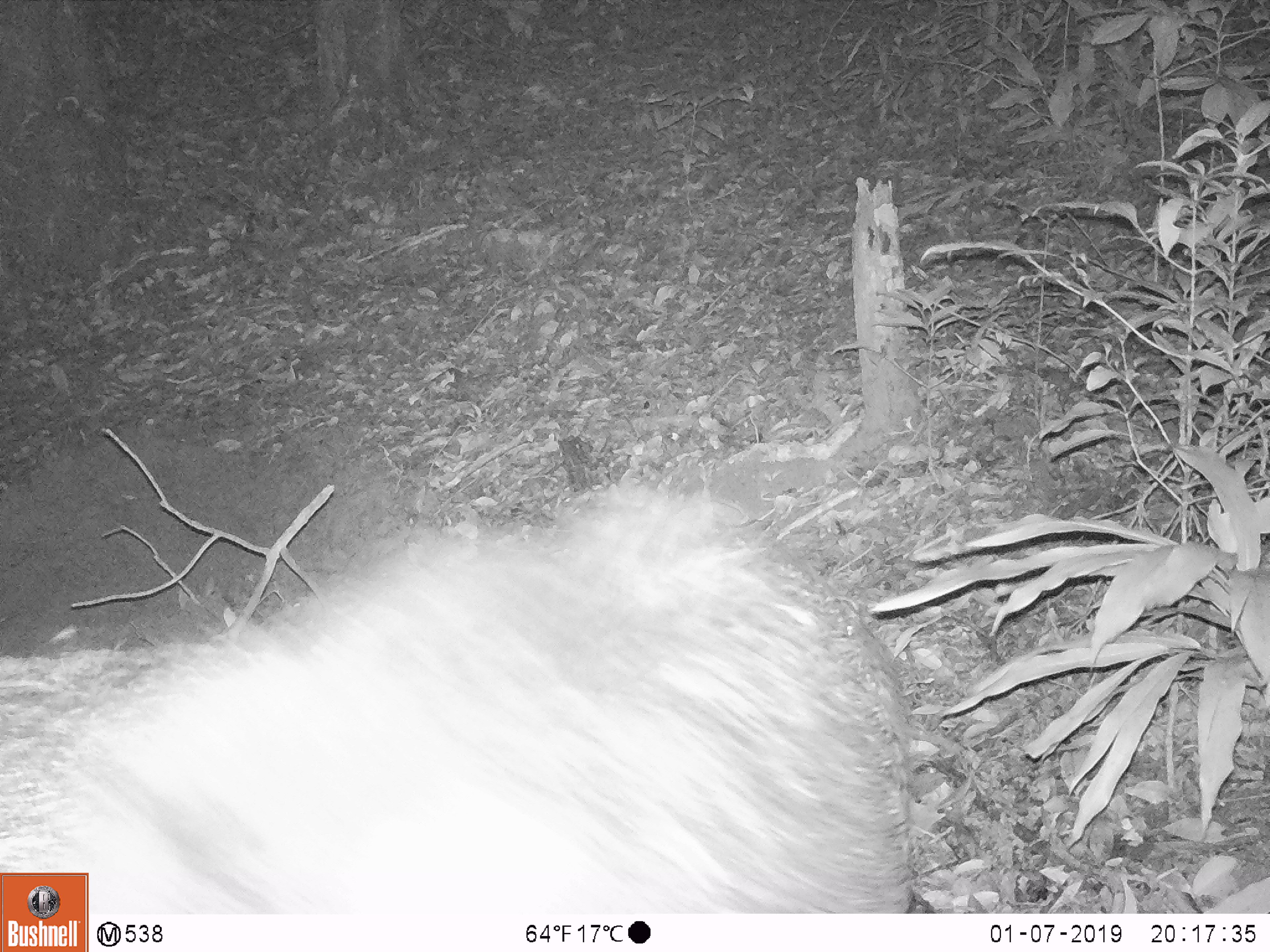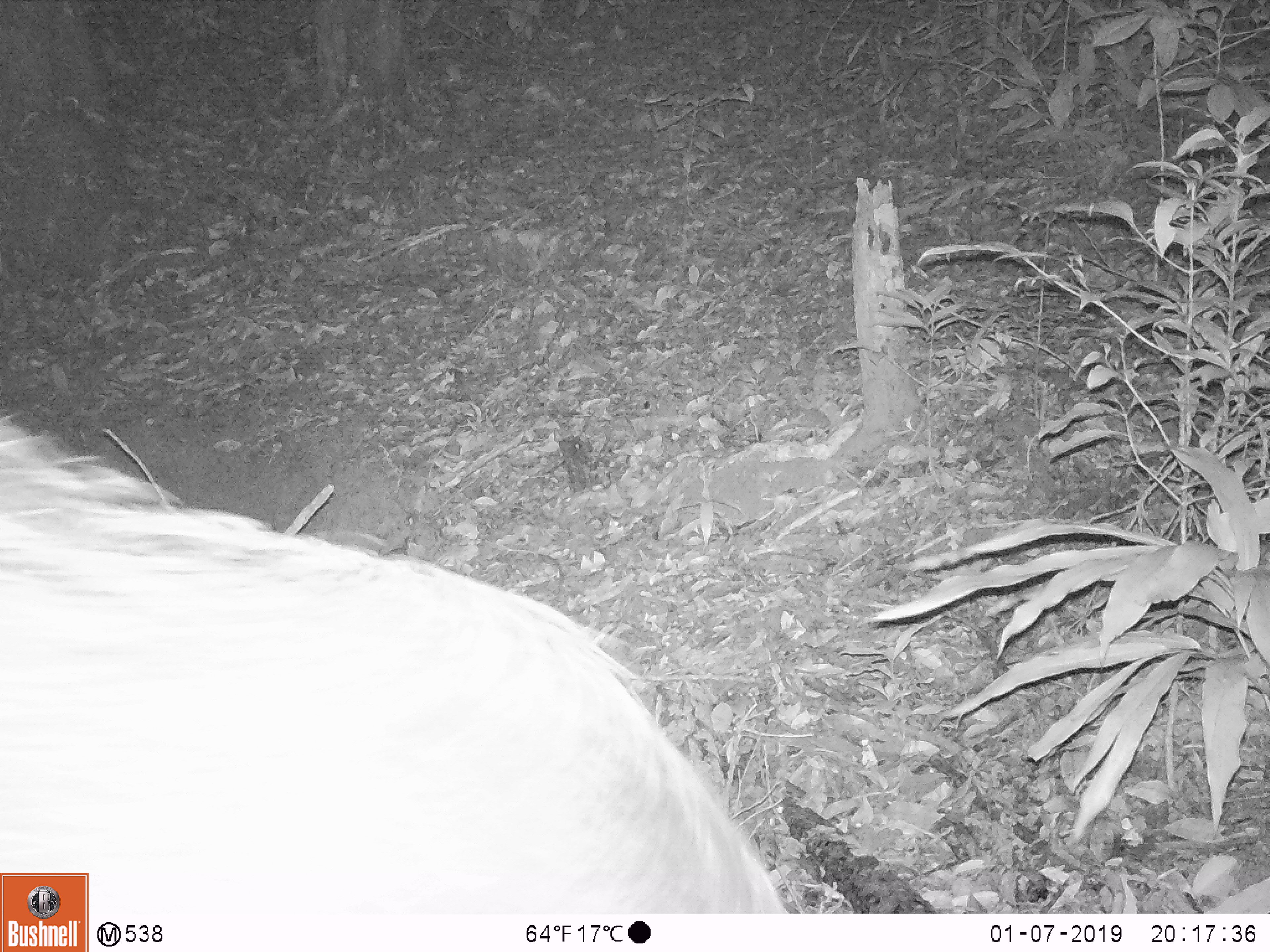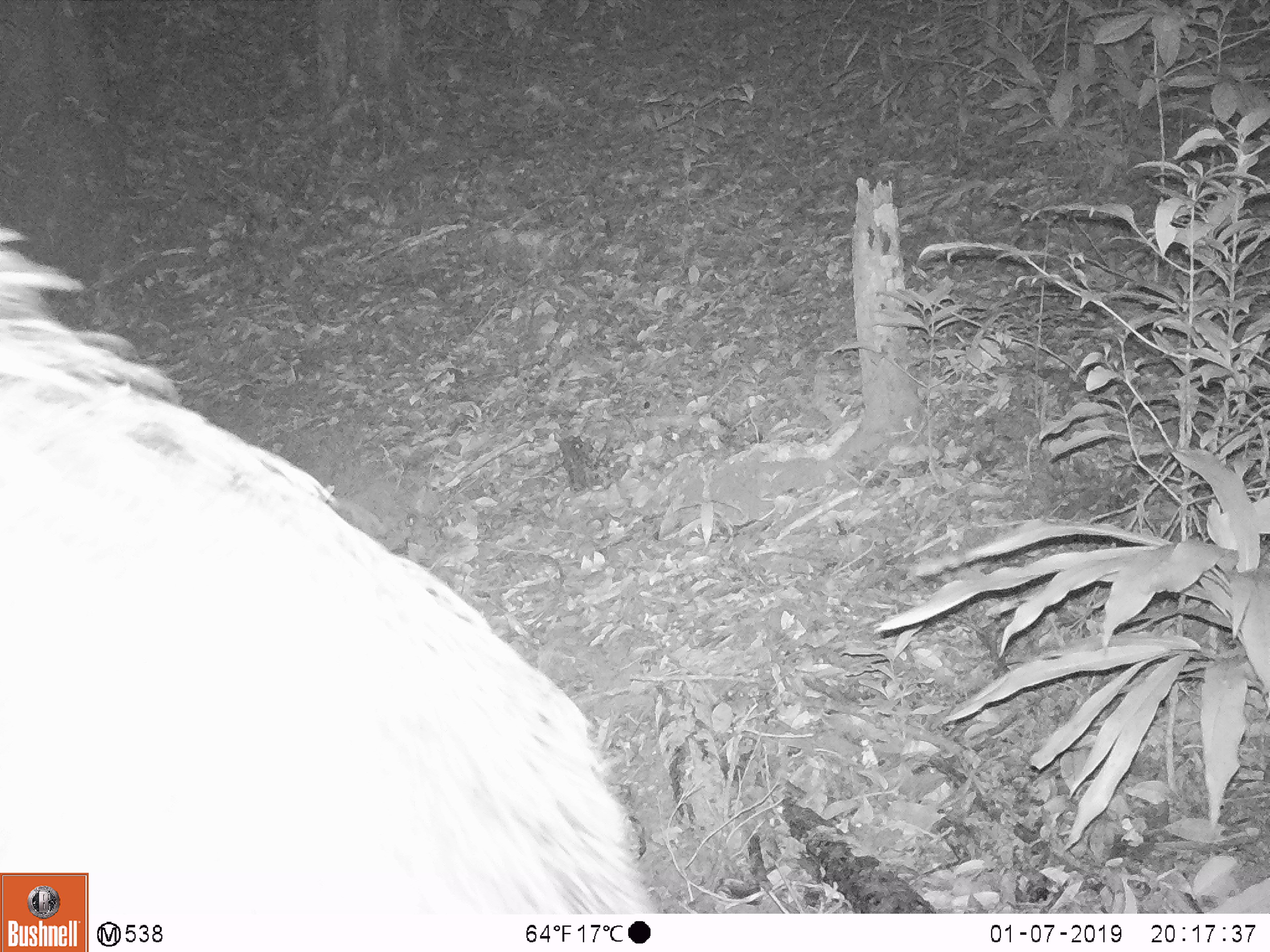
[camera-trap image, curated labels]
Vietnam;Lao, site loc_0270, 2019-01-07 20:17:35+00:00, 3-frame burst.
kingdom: Animalia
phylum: Chordata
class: Mammalia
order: Artiodactyla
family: Suidae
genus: Sus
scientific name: Sus scrofa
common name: eurasian wild pig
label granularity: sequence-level